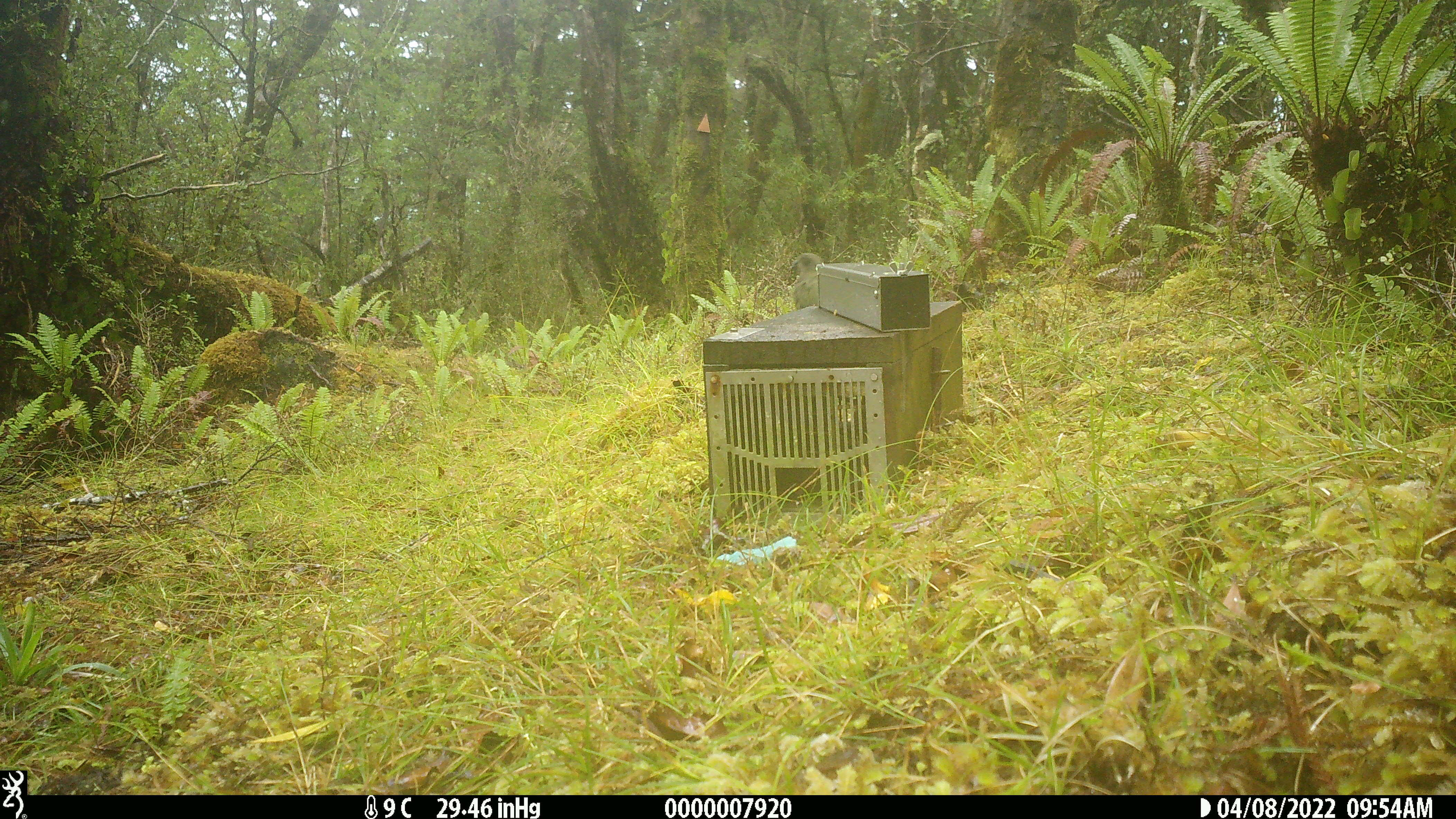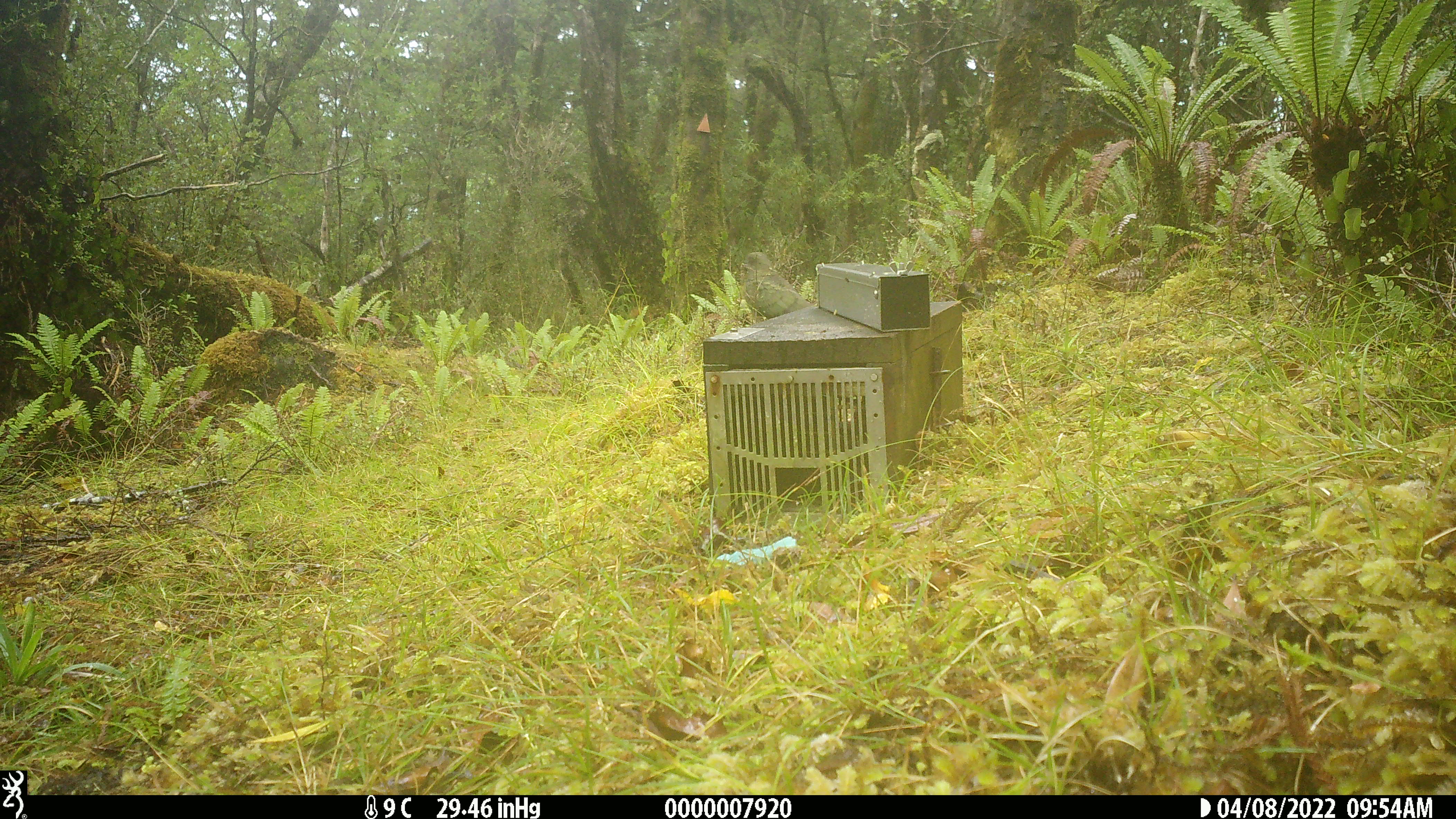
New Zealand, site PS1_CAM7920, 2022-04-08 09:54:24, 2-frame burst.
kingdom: Animalia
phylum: Chordata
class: Aves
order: Psittaciformes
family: Strigopidae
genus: Nestor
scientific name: Nestor notabilis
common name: kea